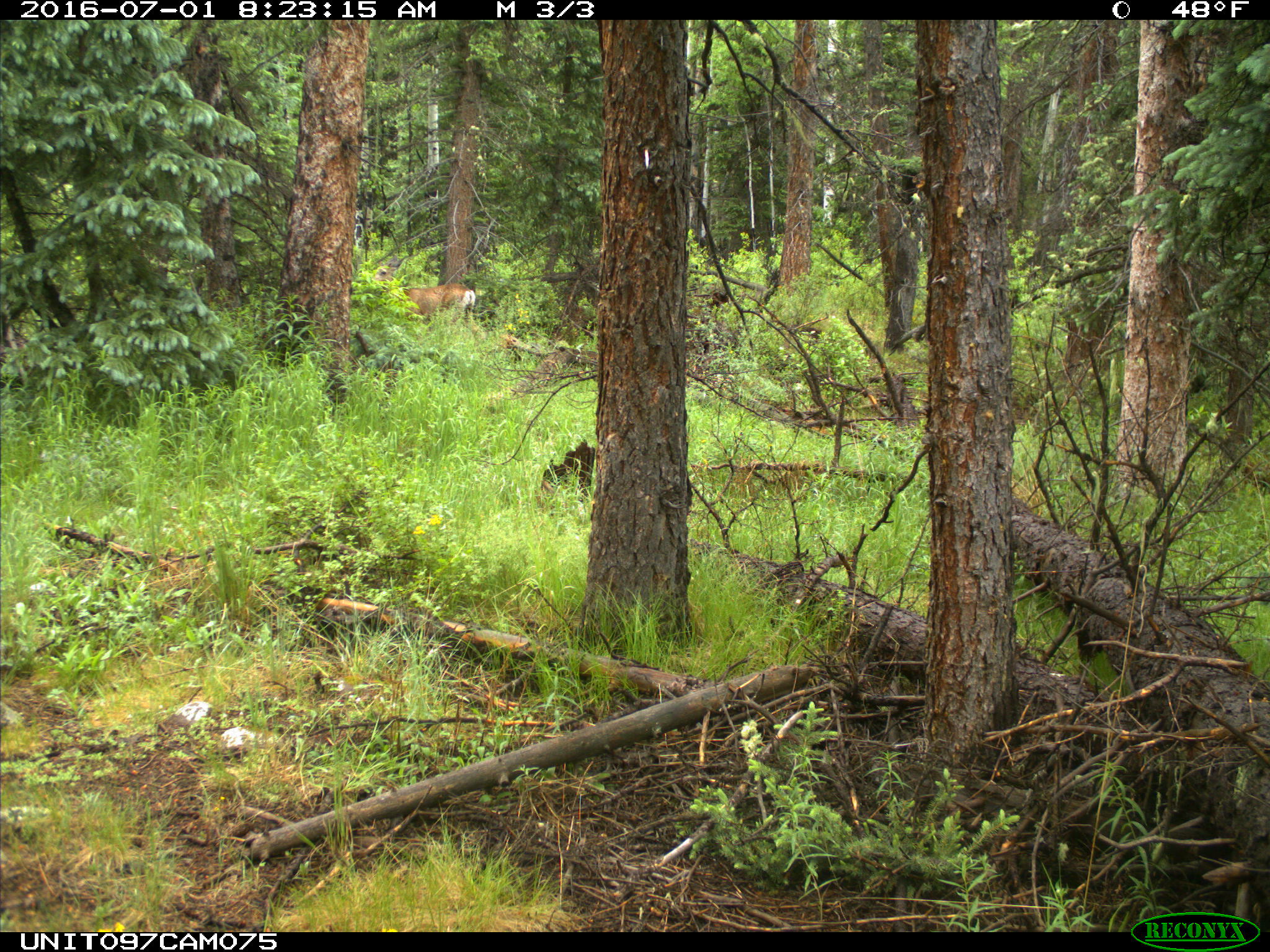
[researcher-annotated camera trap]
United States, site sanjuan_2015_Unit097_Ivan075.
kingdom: Animalia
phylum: Chordata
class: Mammalia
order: Artiodactyla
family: Cervidae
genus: Odocoileus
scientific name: Odocoileus hemionus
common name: mule deer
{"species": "Odocoileus hemionus (mule deer)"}